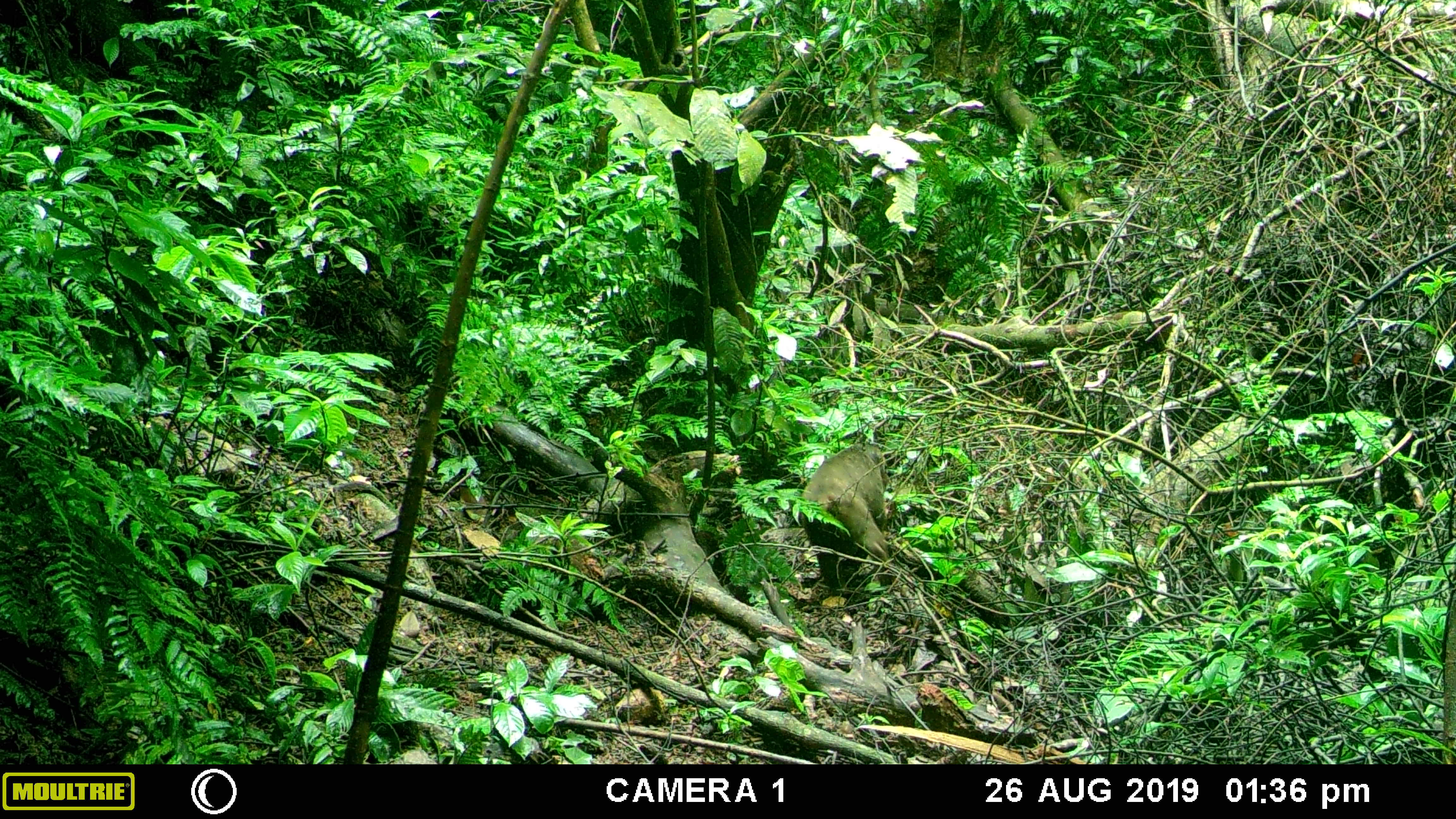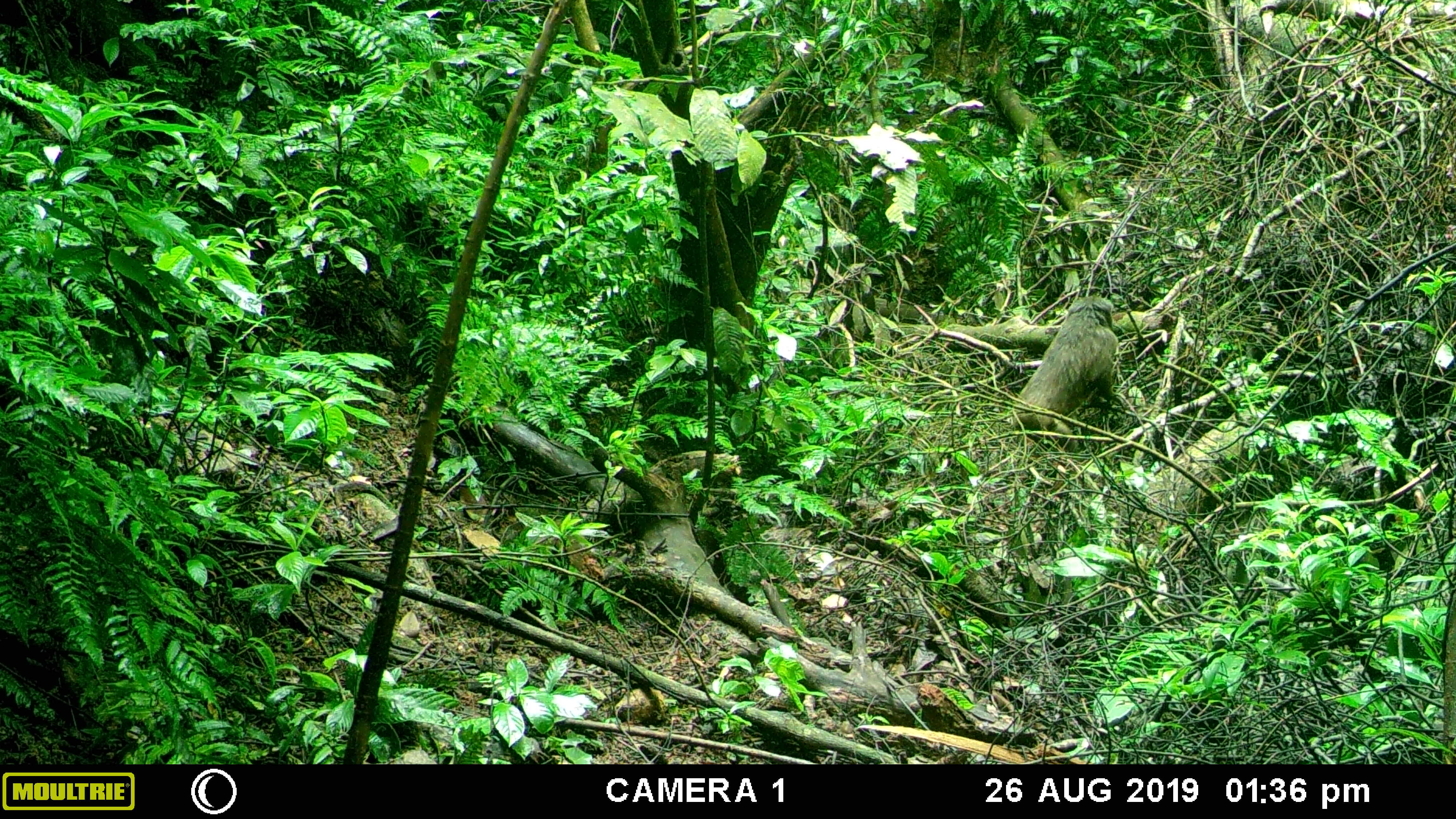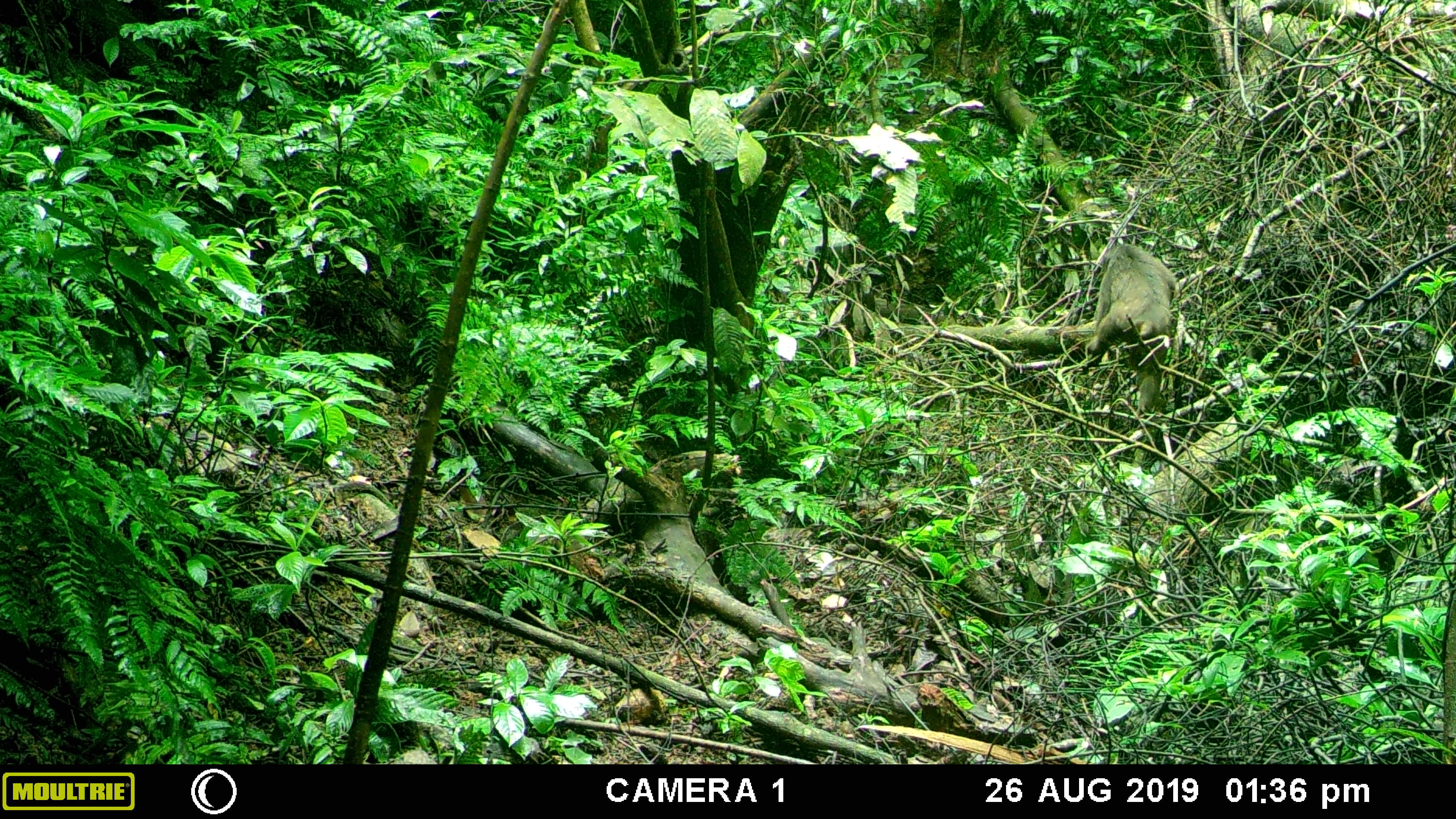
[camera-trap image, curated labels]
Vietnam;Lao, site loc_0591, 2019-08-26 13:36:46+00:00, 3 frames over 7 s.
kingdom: Animalia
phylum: Chordata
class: Mammalia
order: Primates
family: Cercopithecidae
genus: Macaca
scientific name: Macaca arctoides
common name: stump-tailed macaque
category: stump tailed macaque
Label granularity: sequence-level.